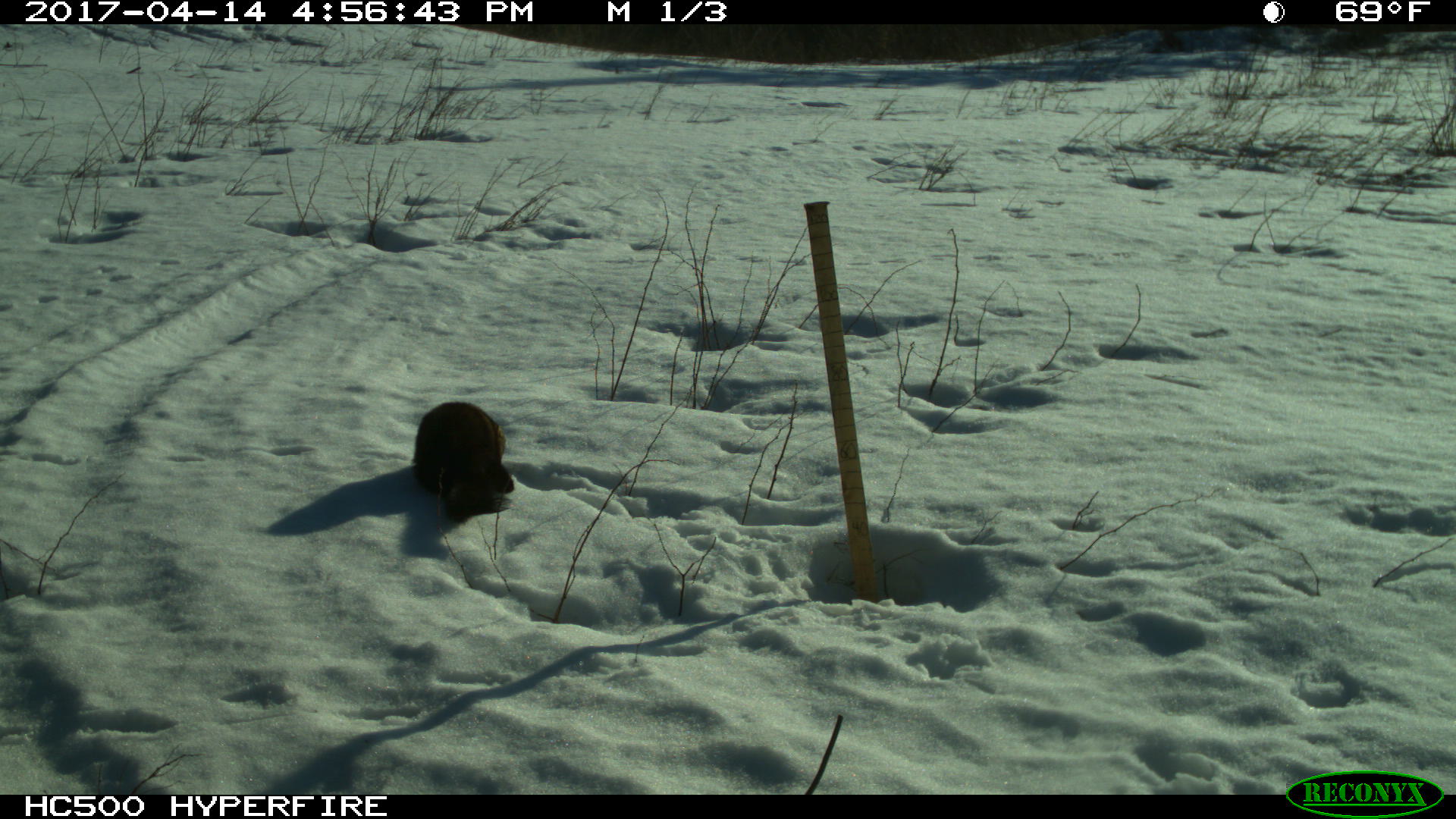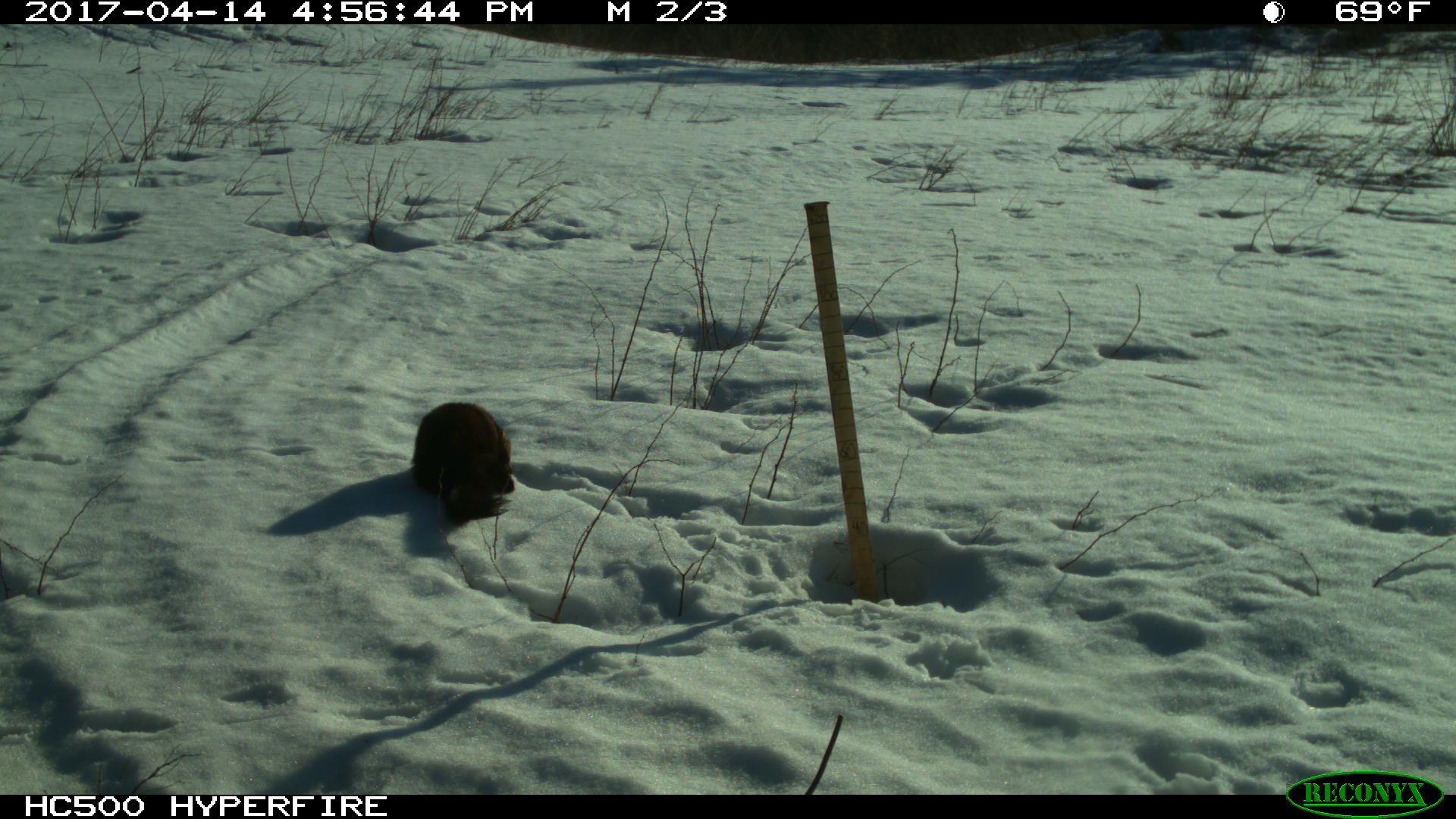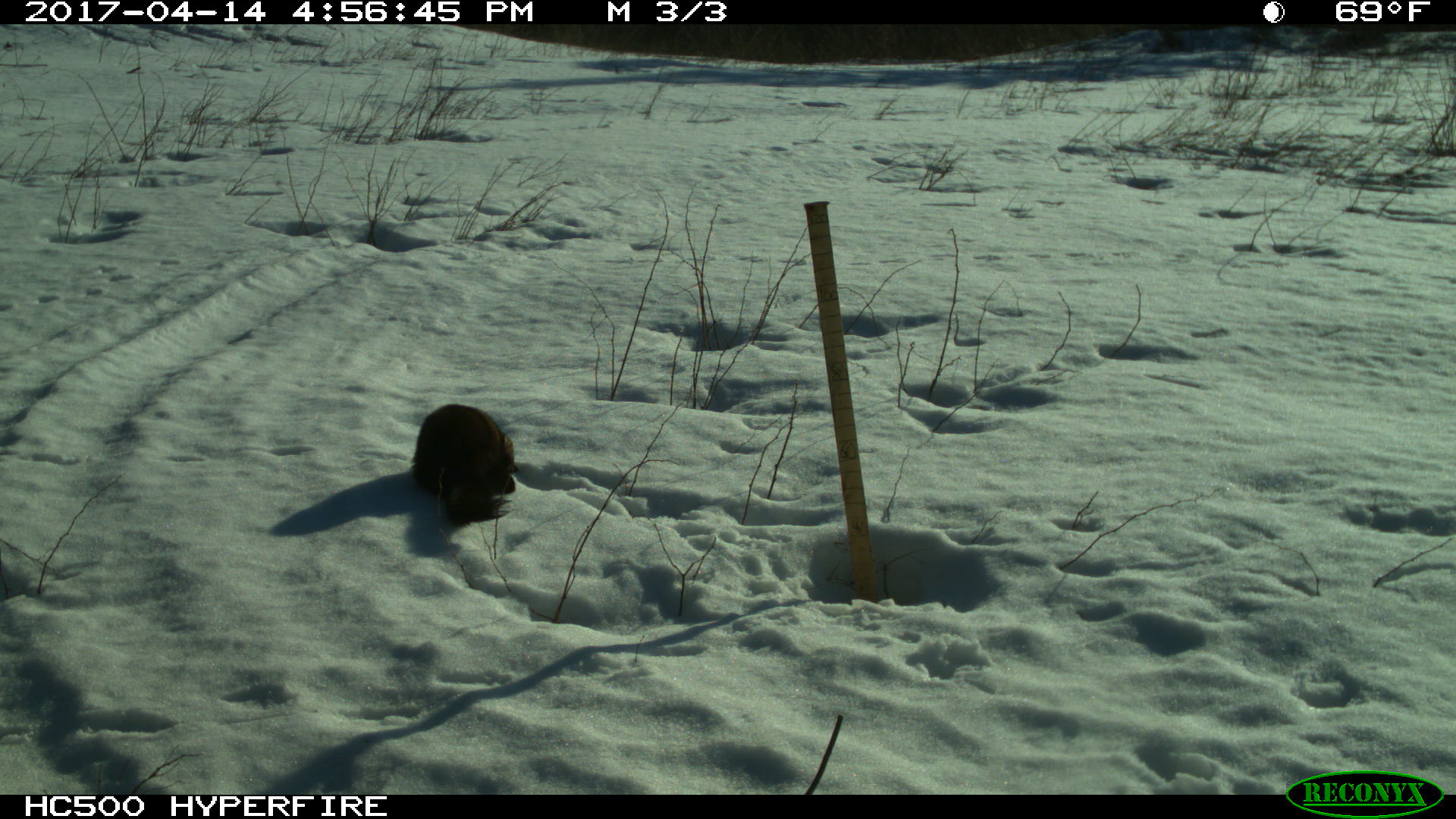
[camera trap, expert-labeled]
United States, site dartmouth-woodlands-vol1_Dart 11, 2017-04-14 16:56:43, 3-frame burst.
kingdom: Animalia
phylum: Chordata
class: Mammalia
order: Carnivora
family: Mustelidae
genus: Pekania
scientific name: Pekania pennanti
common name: fisher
Fisher (Pekania pennanti).